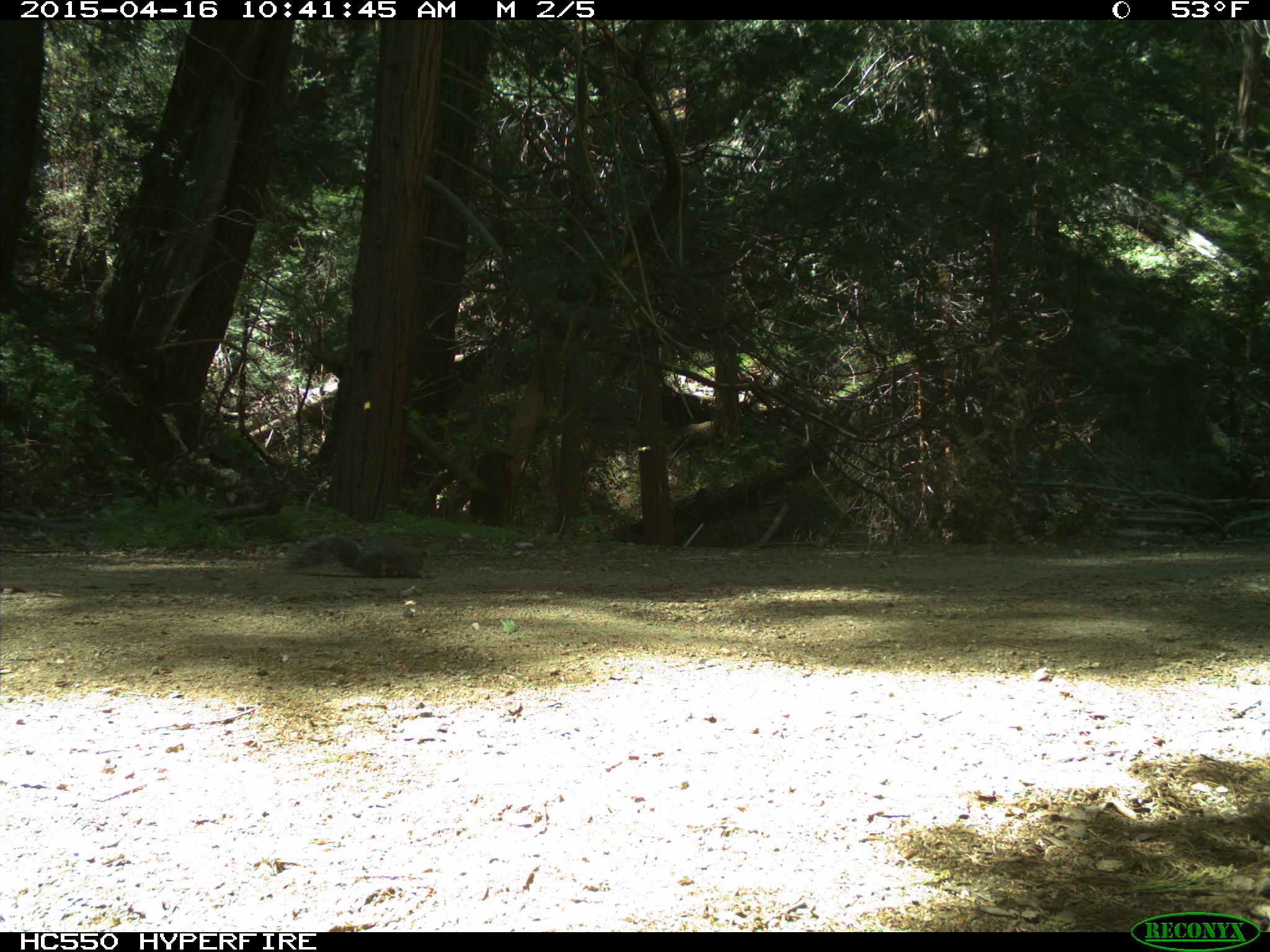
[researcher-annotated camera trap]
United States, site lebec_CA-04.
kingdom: Animalia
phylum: Chordata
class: Mammalia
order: Rodentia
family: Sciuridae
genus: Sciurus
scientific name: Sciurus carolinensis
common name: eastern gray squirrel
Sciurus carolinensis (eastern gray squirrel).